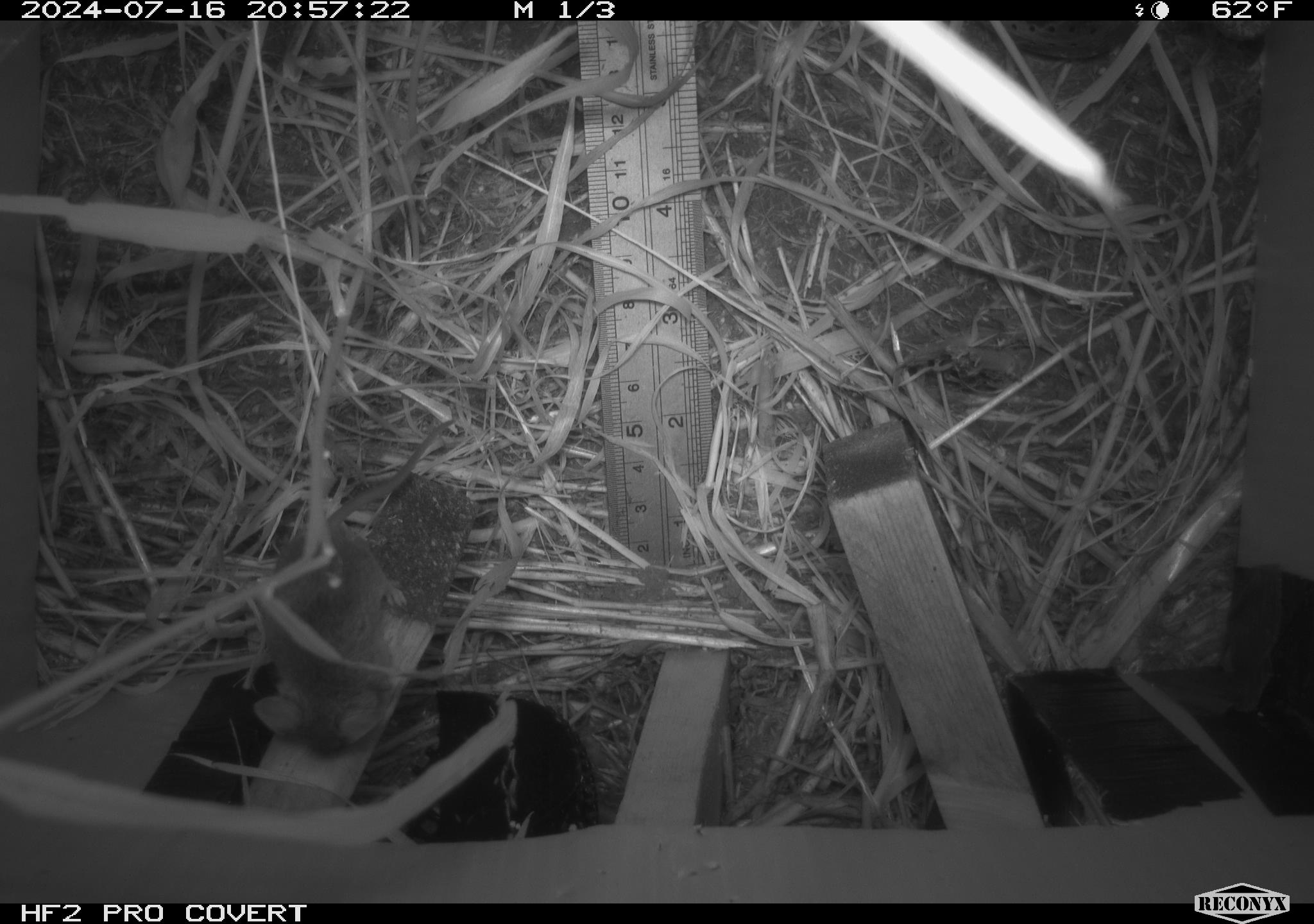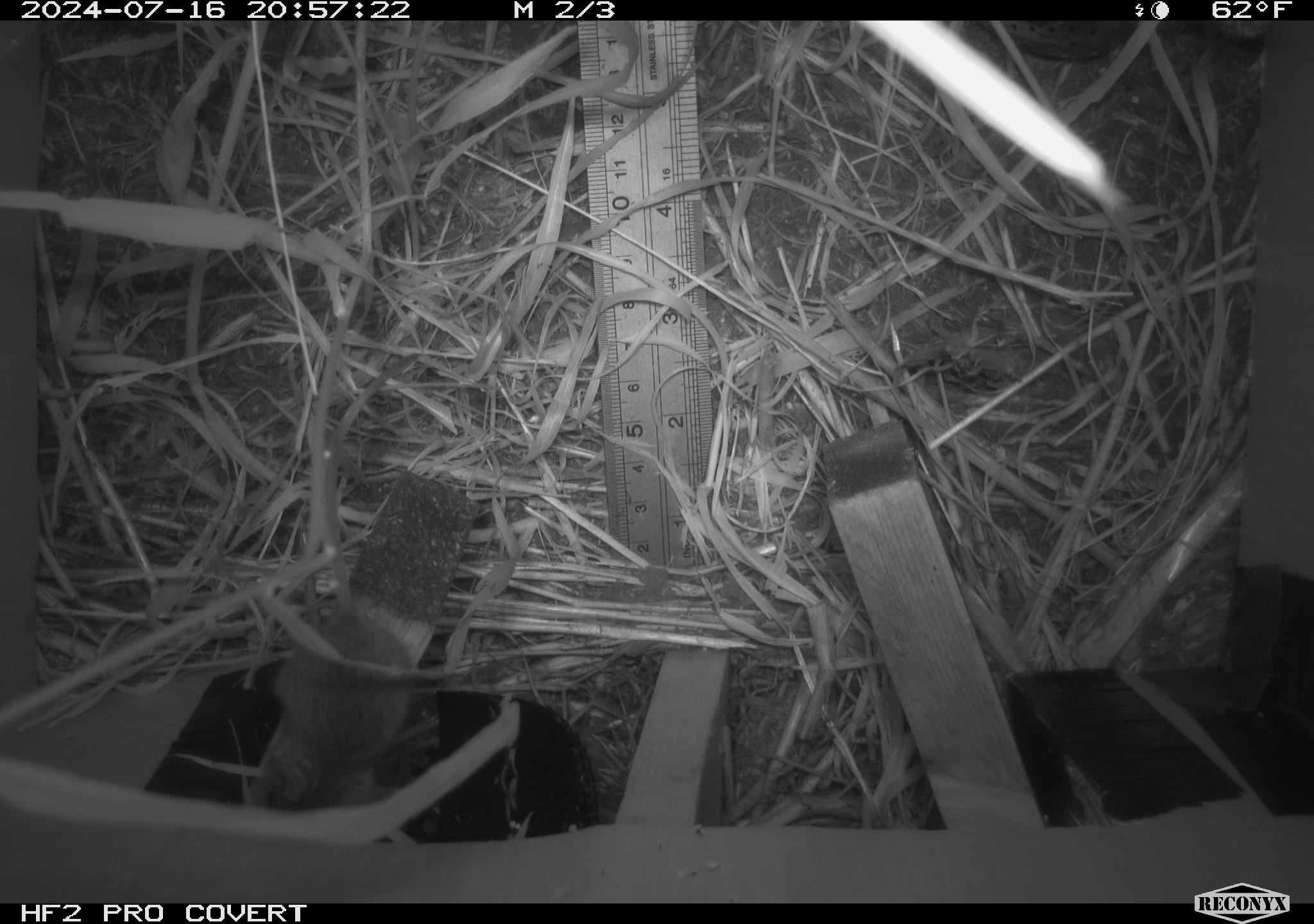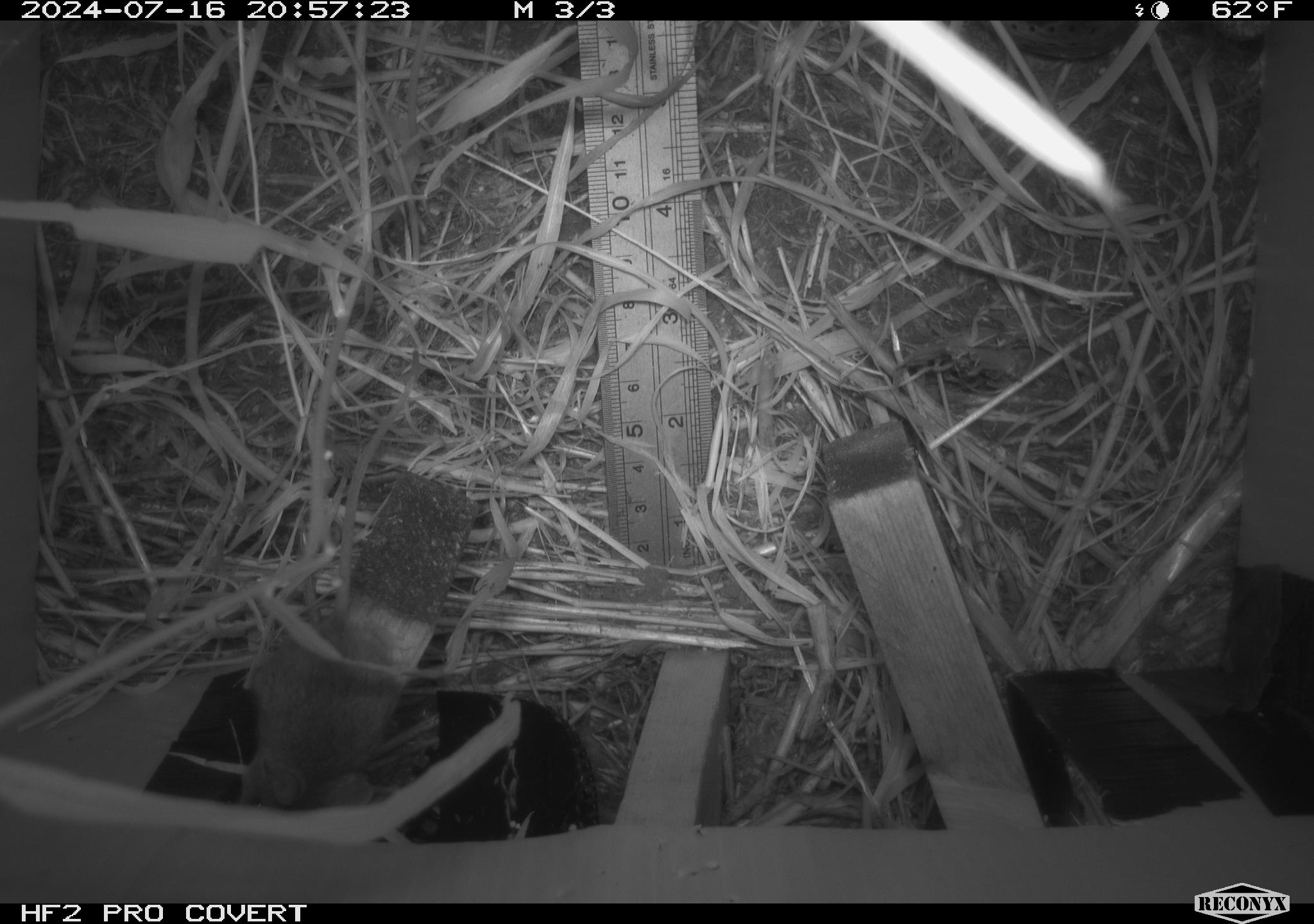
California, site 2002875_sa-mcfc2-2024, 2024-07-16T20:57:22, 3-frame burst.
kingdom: Animalia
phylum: Chordata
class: Mammalia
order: Rodentia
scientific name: Rodentia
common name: mouse species